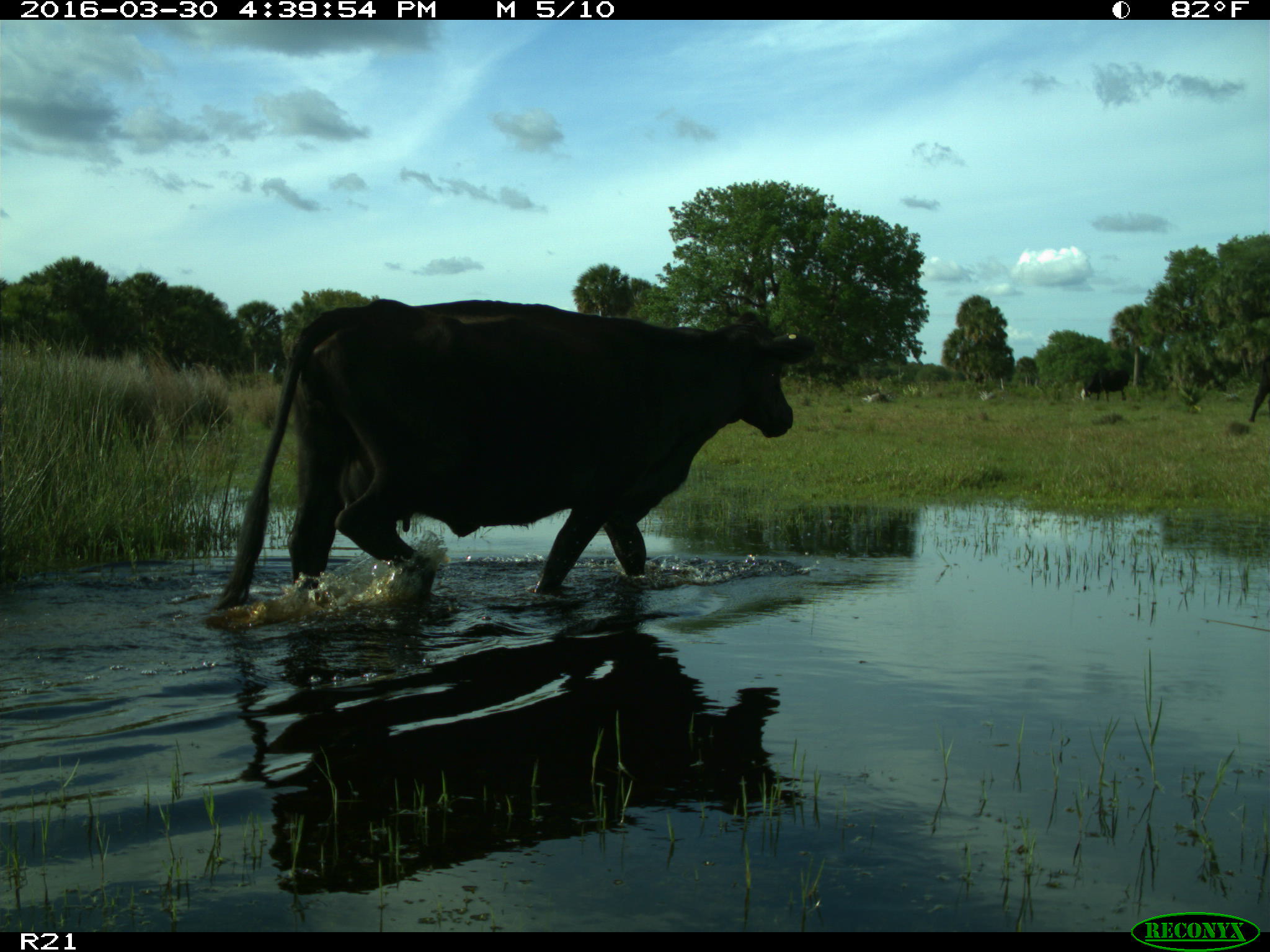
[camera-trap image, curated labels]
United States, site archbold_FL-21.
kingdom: Animalia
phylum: Chordata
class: Mammalia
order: Artiodactyla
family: Bovidae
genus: Bos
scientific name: Bos taurus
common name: domestic cow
Bos taurus (domestic cow).